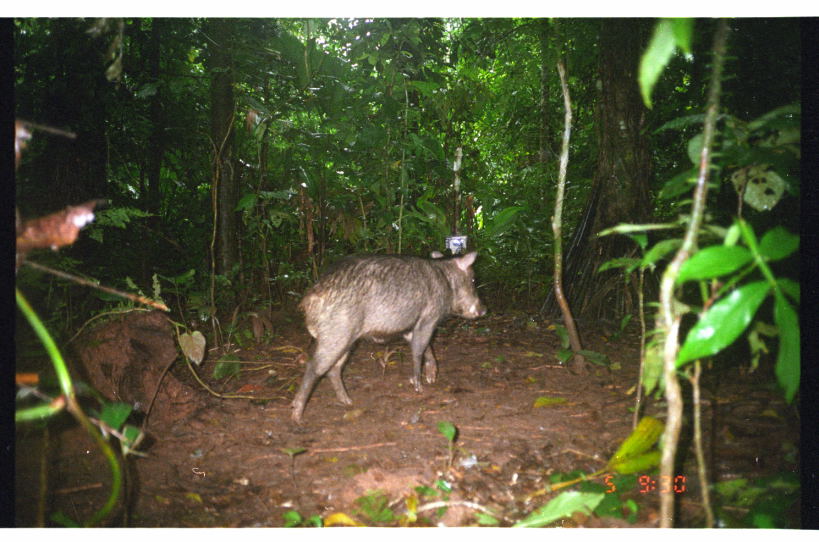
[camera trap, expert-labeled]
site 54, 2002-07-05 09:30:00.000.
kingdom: Animalia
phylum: Chordata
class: Mammalia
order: Artiodactyla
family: Tayassuidae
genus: Tayassu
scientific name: Tayassu pecari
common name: white-lipped peccary